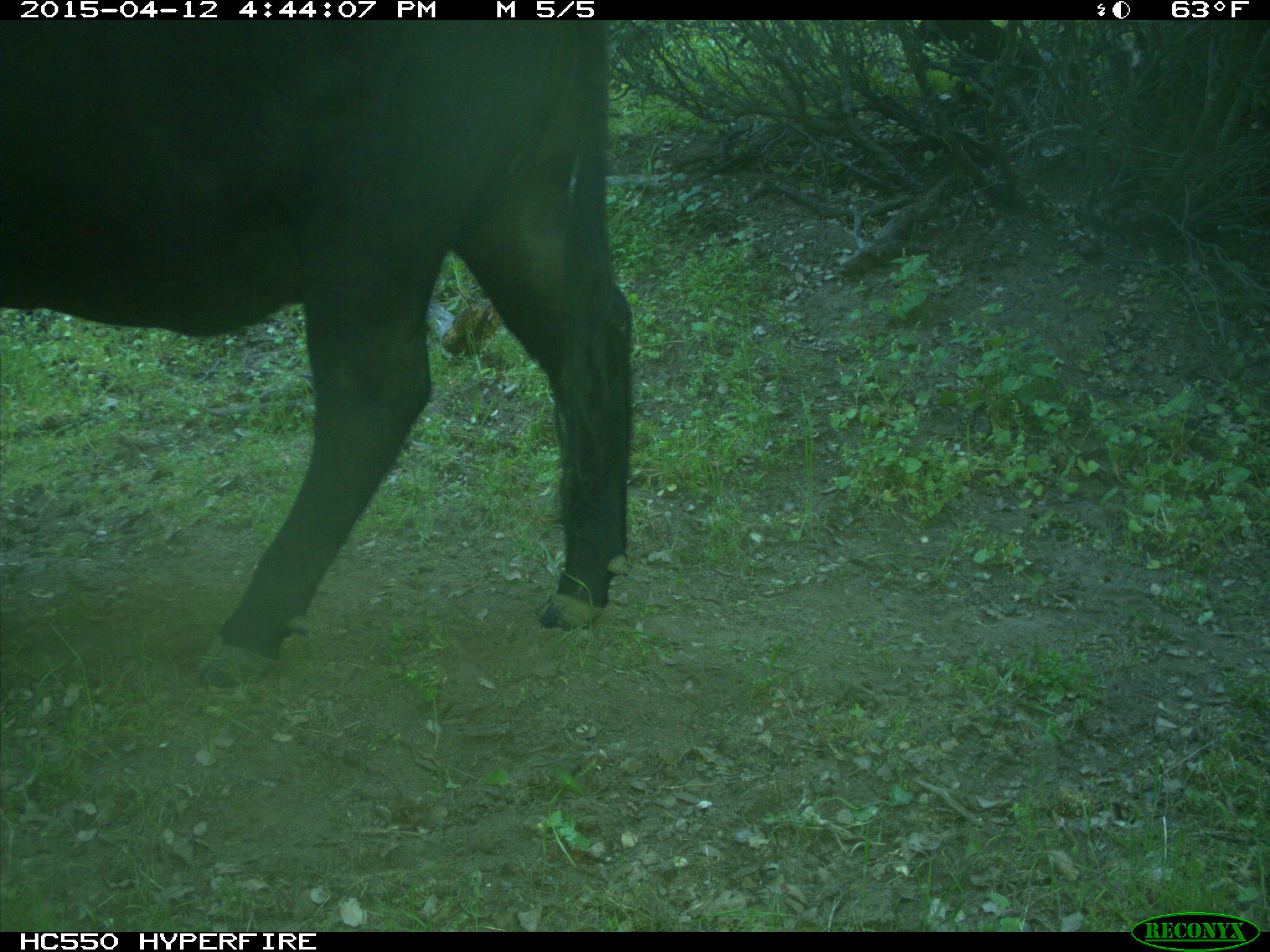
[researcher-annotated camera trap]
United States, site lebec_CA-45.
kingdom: Animalia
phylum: Chordata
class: Mammalia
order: Artiodactyla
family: Bovidae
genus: Bos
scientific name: Bos taurus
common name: domestic cow